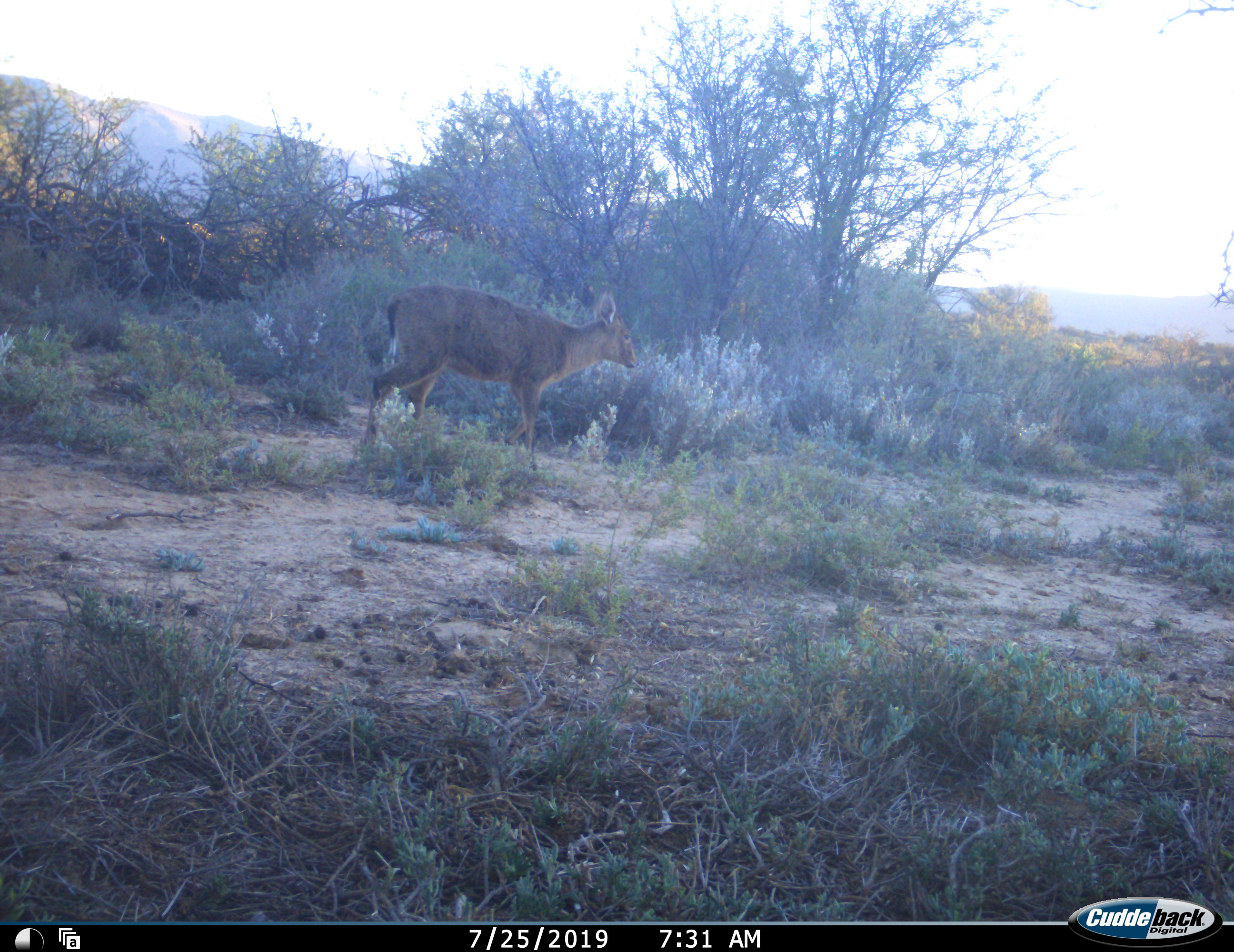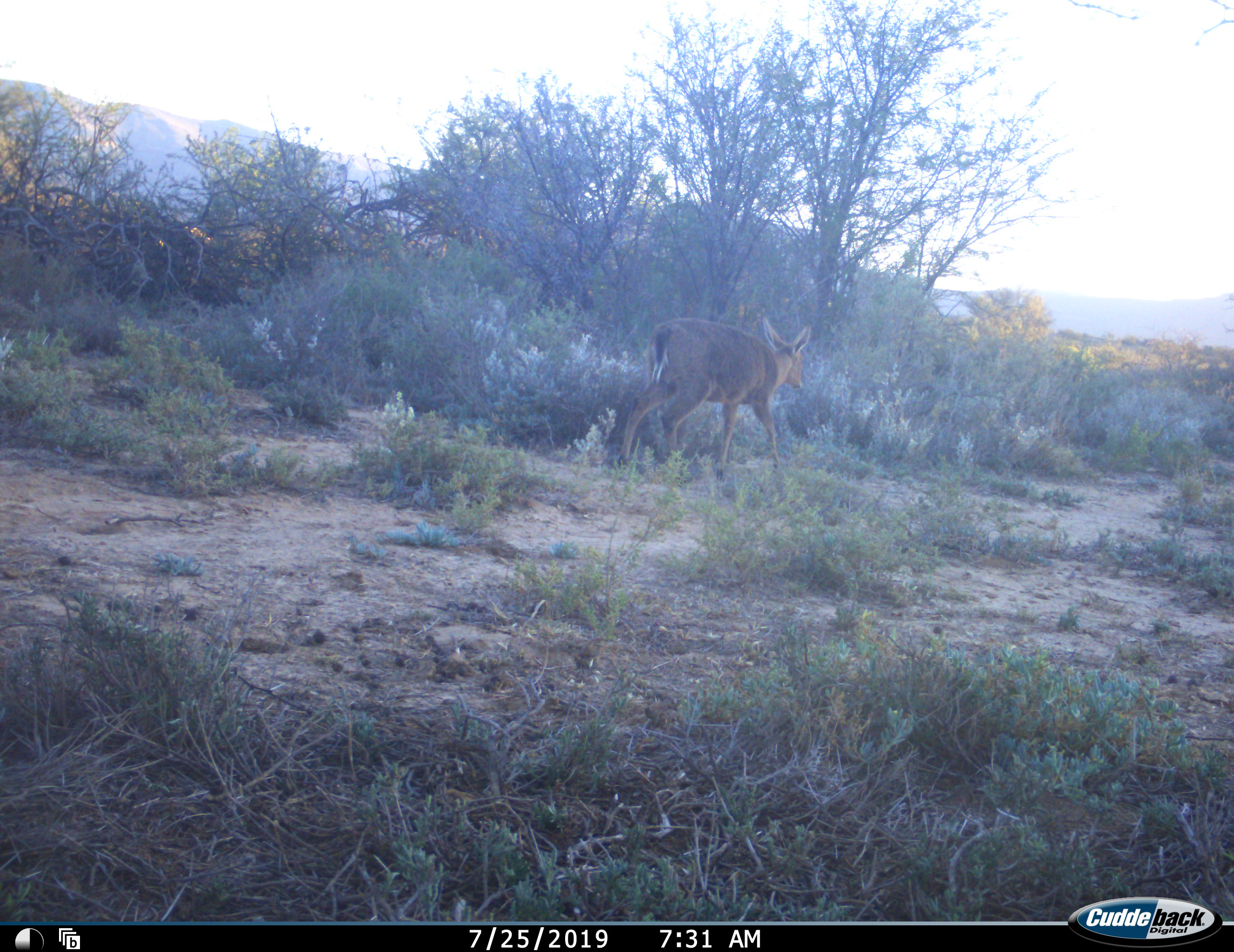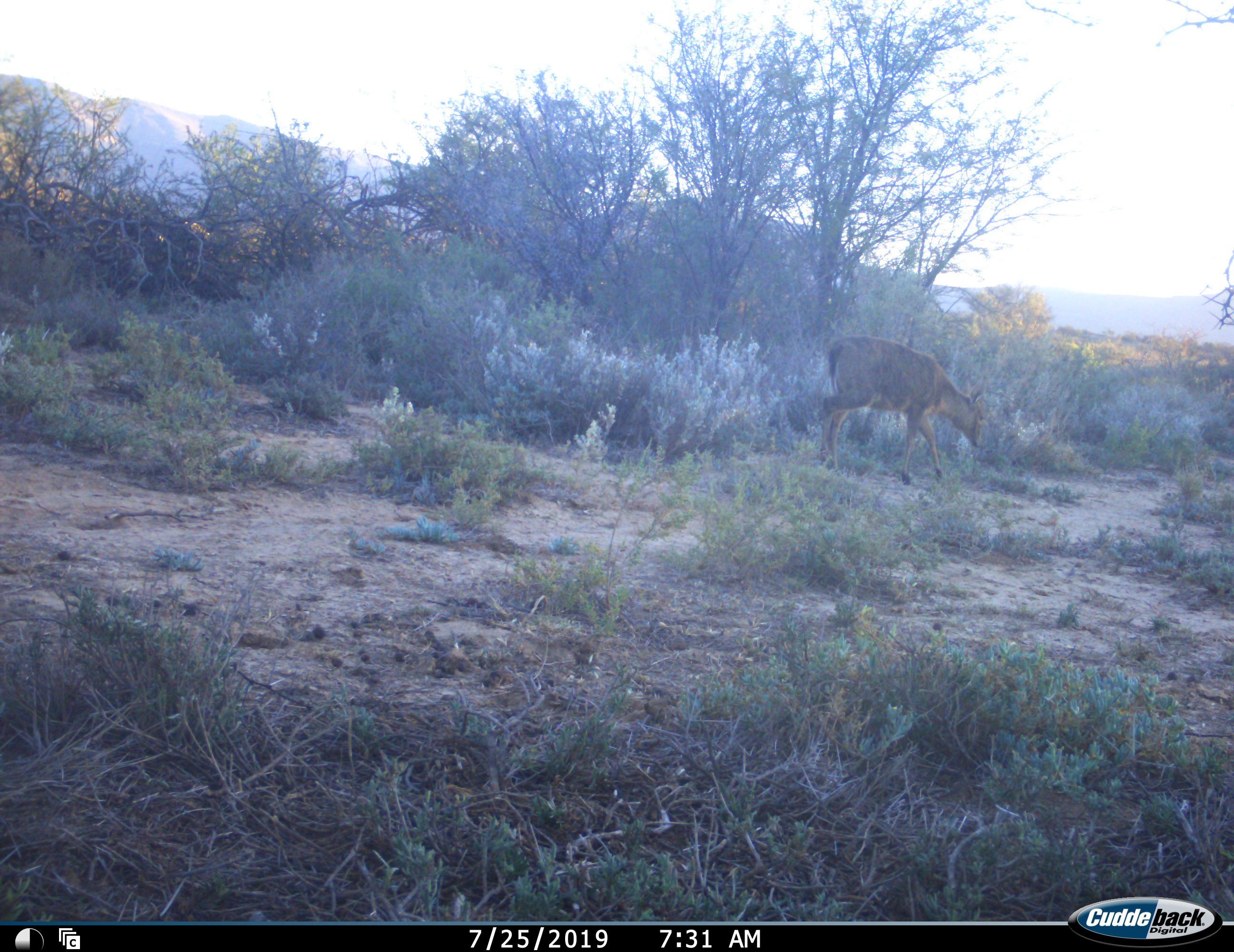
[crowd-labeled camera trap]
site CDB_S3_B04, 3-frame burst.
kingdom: Animalia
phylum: Chordata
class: Mammalia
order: Artiodactyla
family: Bovidae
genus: Sylvicapra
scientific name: Sylvicapra grimmia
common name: common duiker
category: duikercommongrey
Duikercommongrey (common duiker) (Sylvicapra grimmia), count 1. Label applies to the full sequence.